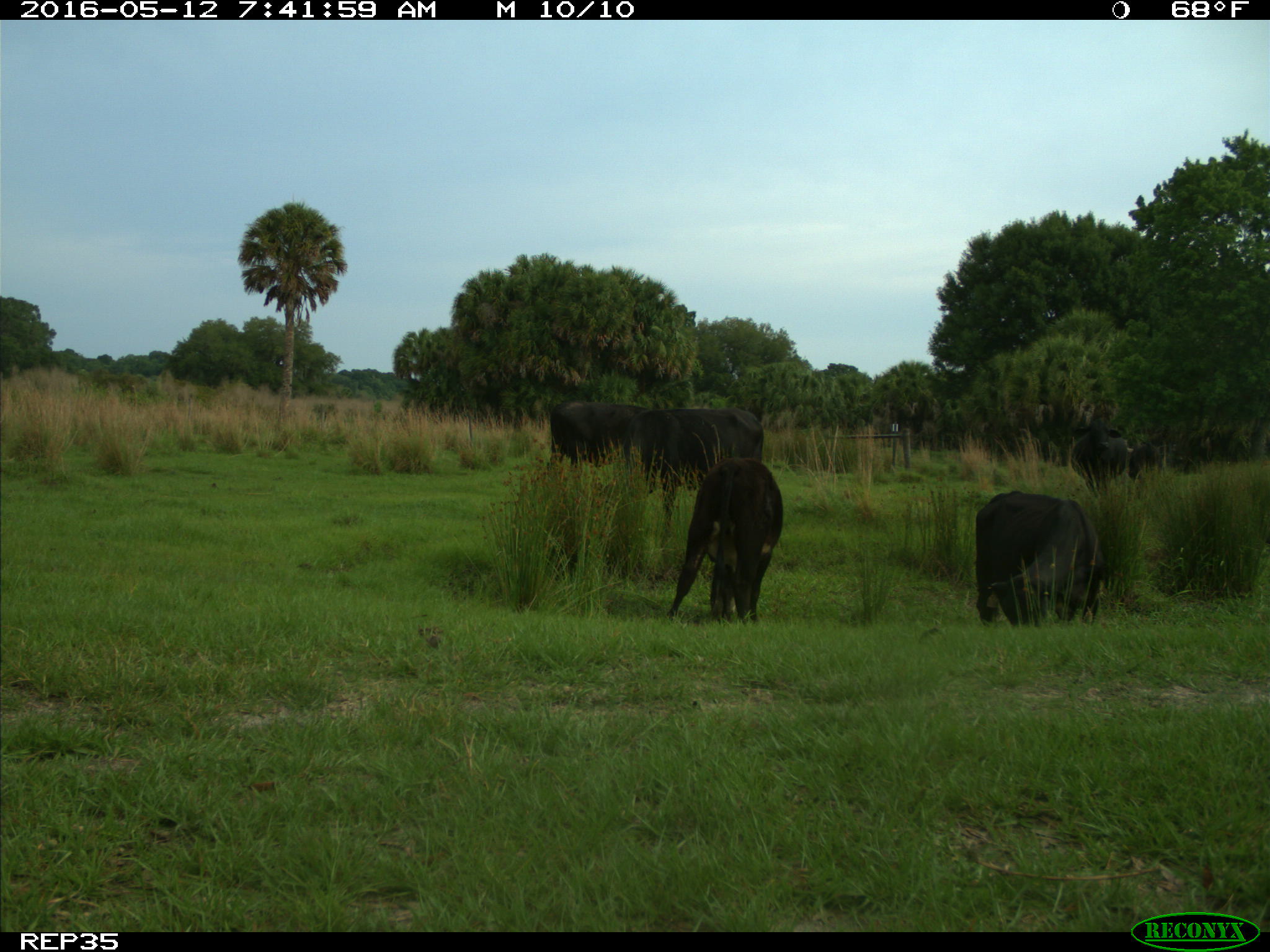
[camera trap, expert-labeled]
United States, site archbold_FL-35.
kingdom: Animalia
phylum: Chordata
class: Mammalia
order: Artiodactyla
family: Bovidae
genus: Bos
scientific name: Bos taurus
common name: domestic cow